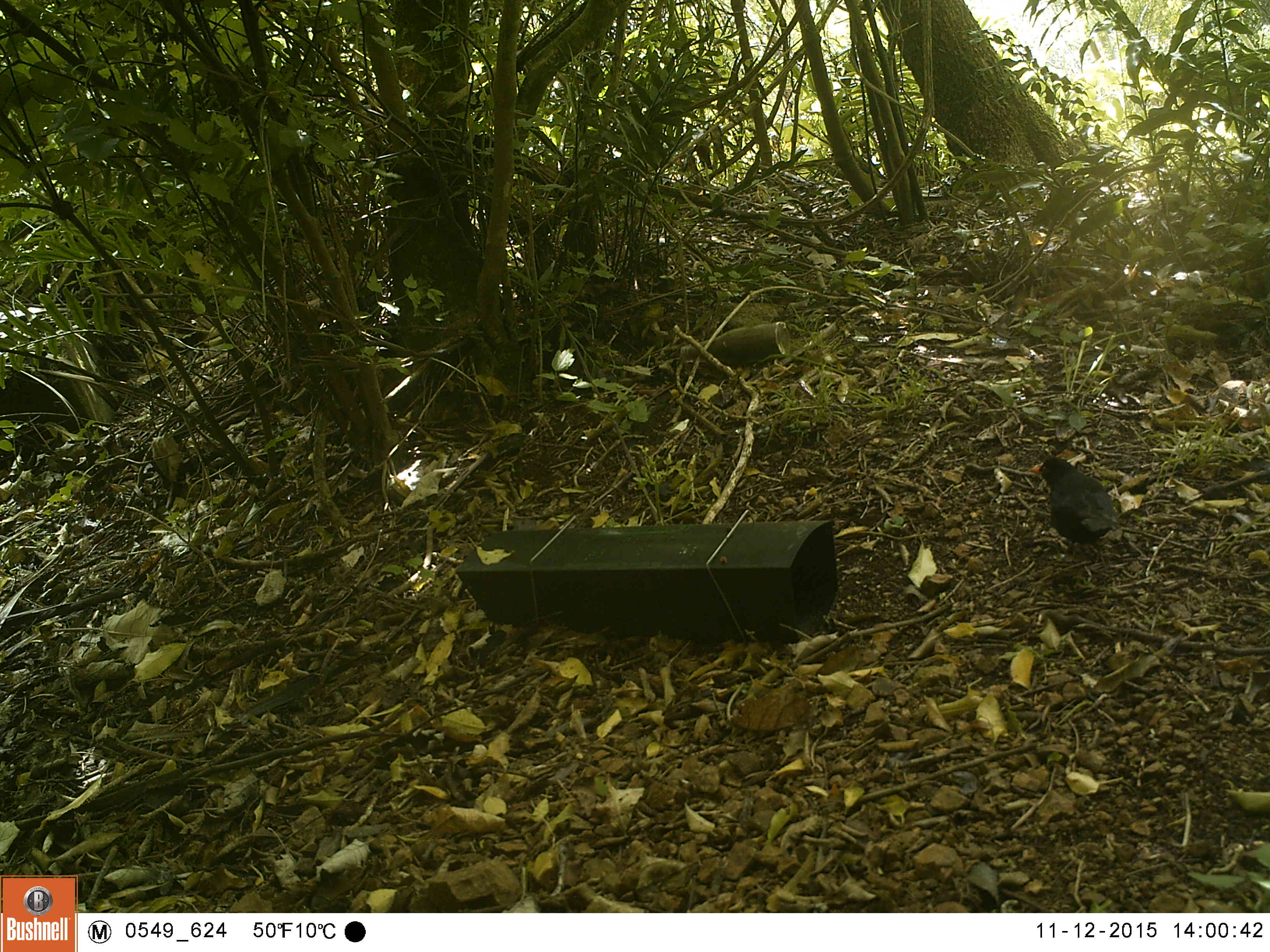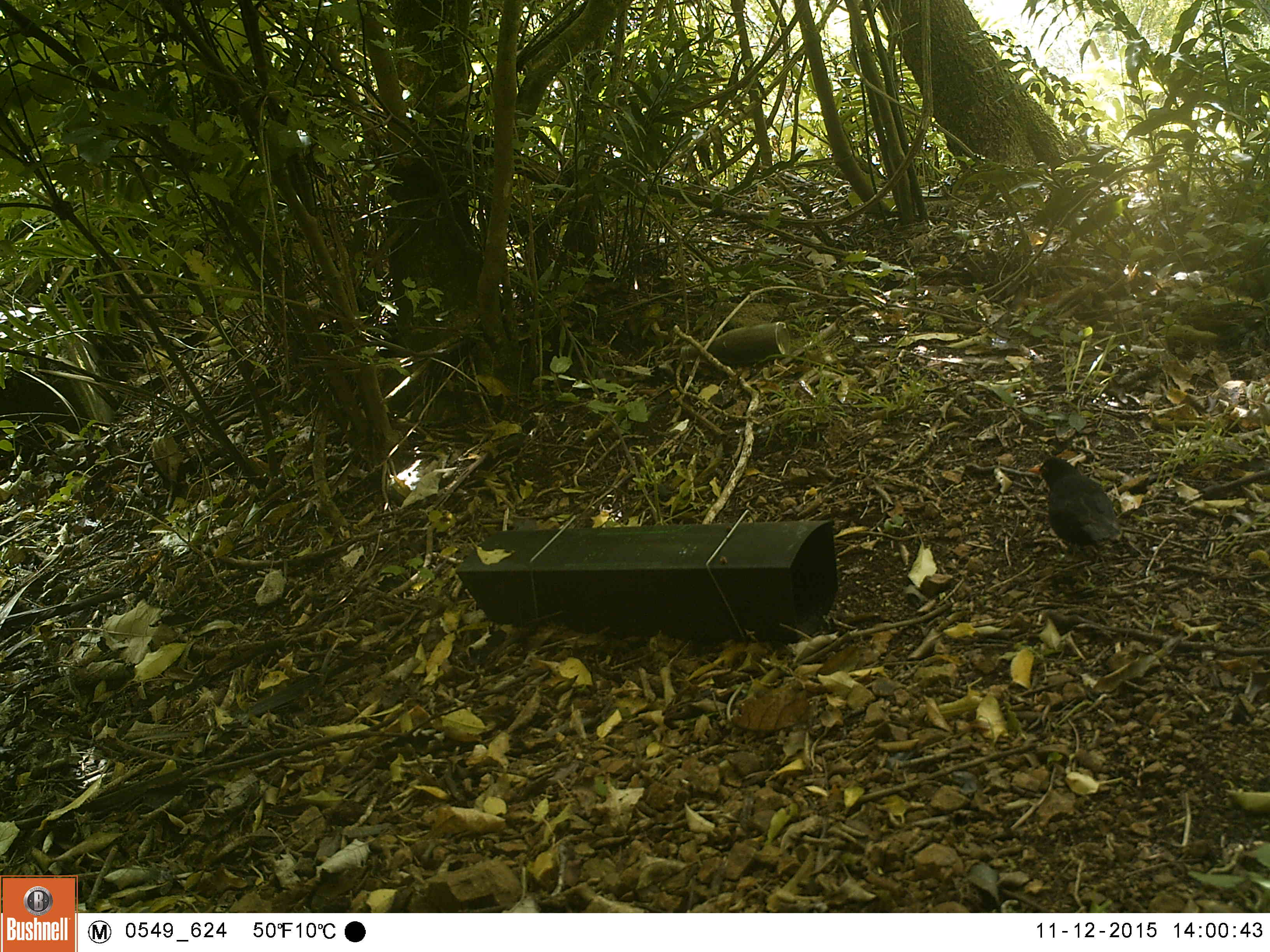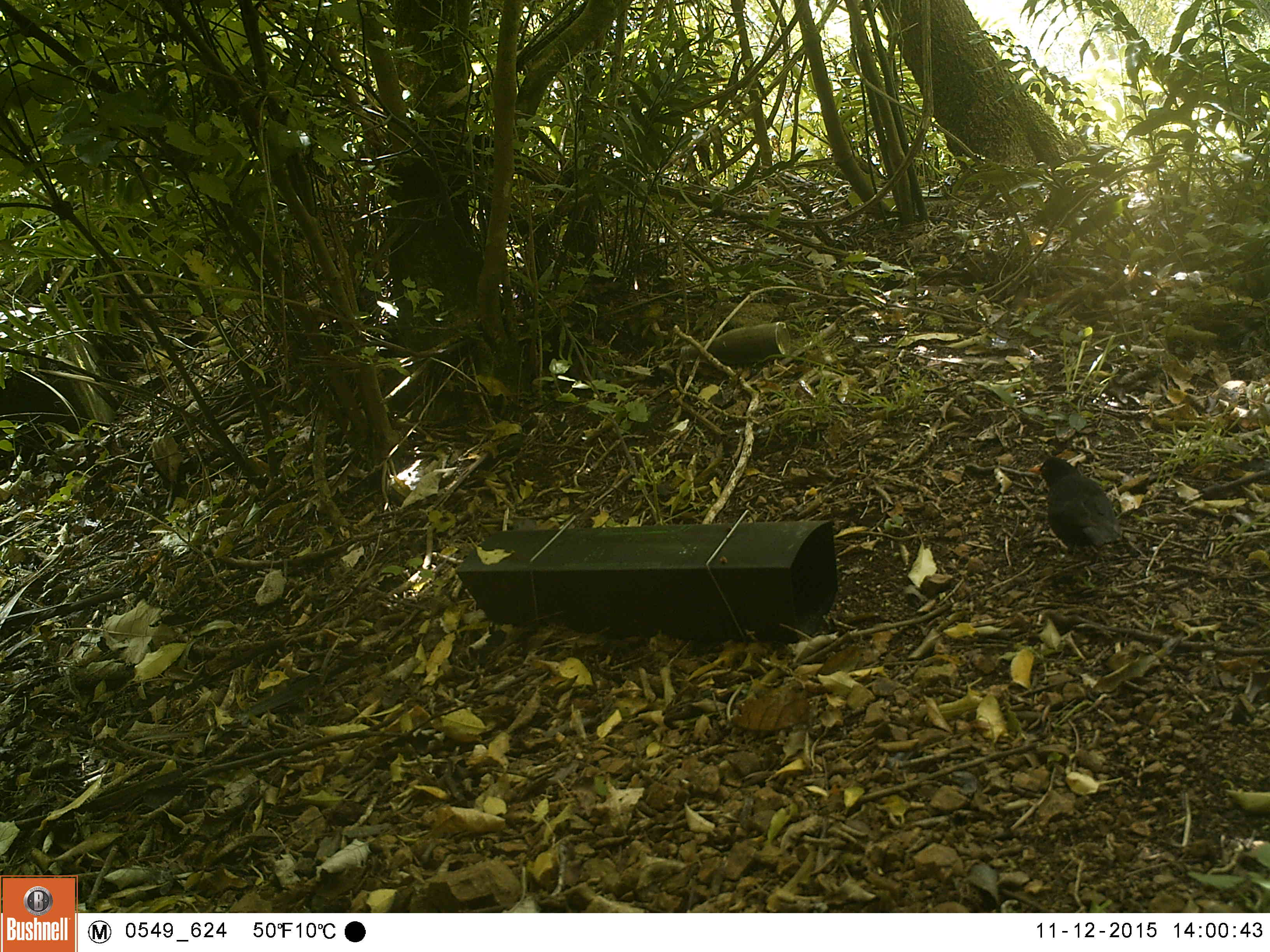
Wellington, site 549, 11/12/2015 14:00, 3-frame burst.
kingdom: Animalia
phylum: Chordata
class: Aves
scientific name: Aves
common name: bird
Bird (Aves).